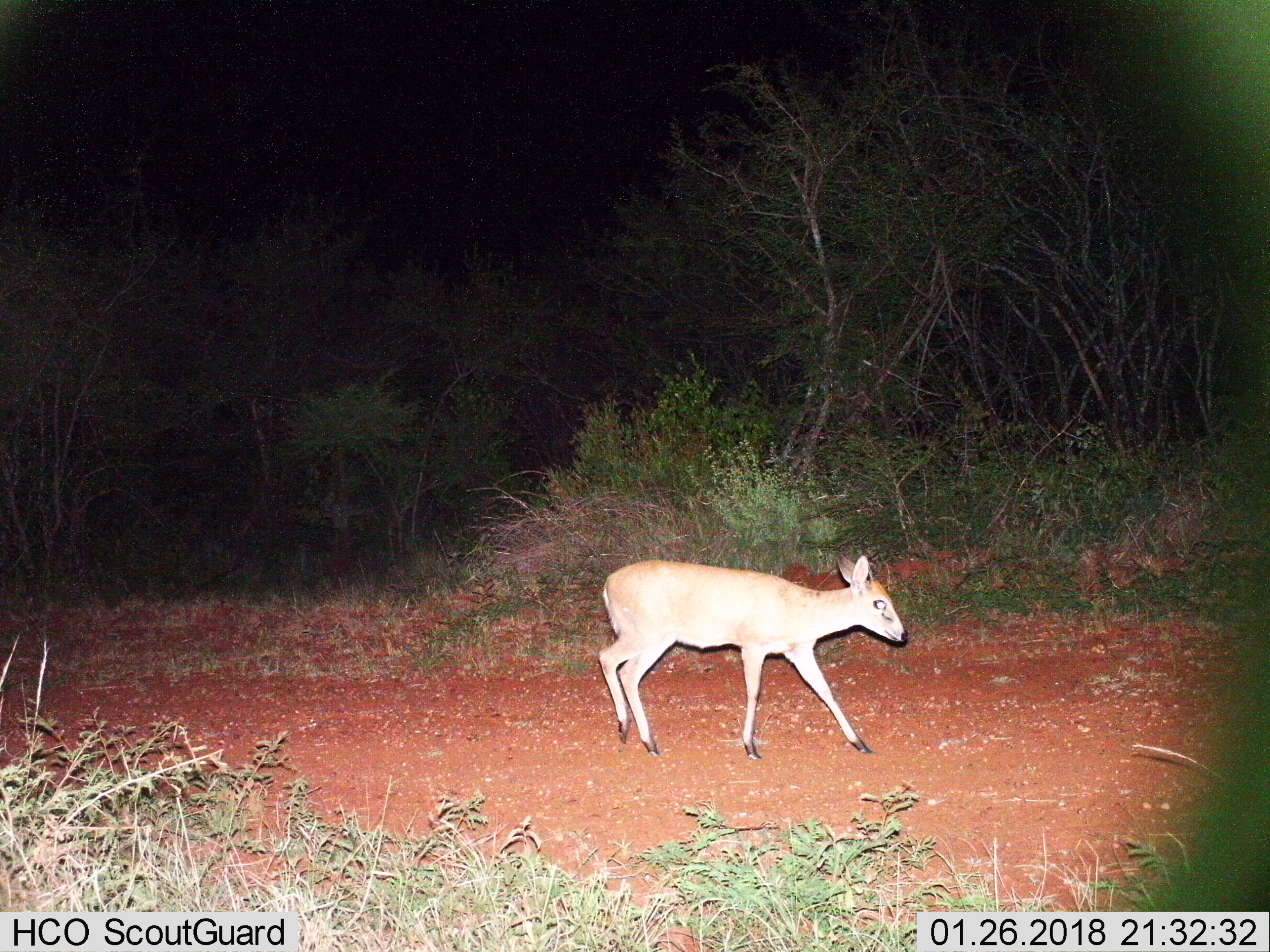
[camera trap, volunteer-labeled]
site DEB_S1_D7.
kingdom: Animalia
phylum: Chordata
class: Mammalia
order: Artiodactyla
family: Bovidae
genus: Sylvicapra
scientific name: Sylvicapra grimmia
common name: common duiker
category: duikercommongrey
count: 1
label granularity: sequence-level